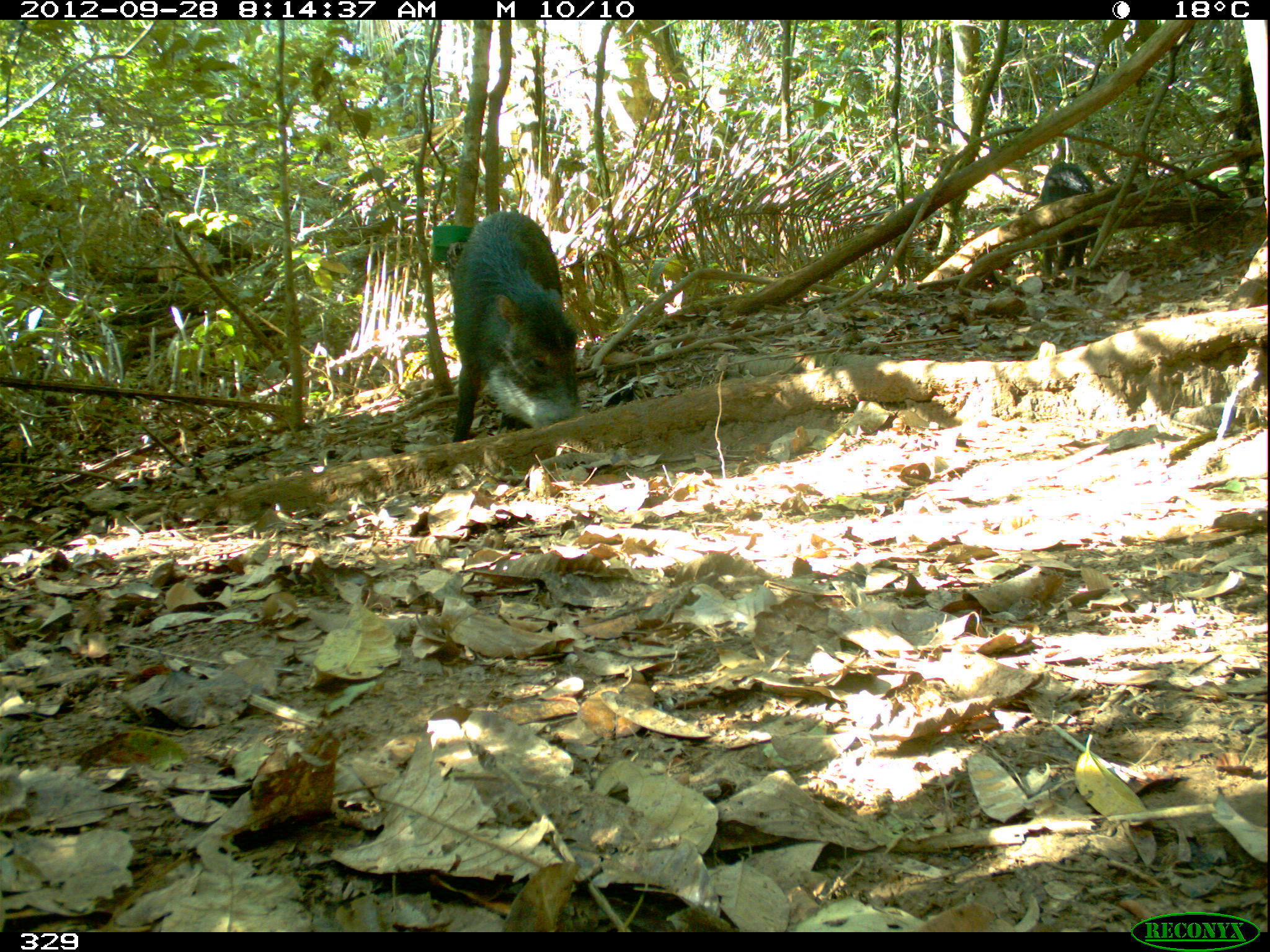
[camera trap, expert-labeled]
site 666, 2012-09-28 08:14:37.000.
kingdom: Animalia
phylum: Chordata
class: Mammalia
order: Artiodactyla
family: Tayassuidae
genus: Tayassu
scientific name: Tayassu pecari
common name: white-lipped peccary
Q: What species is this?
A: Tayassu pecari (white-lipped peccary).